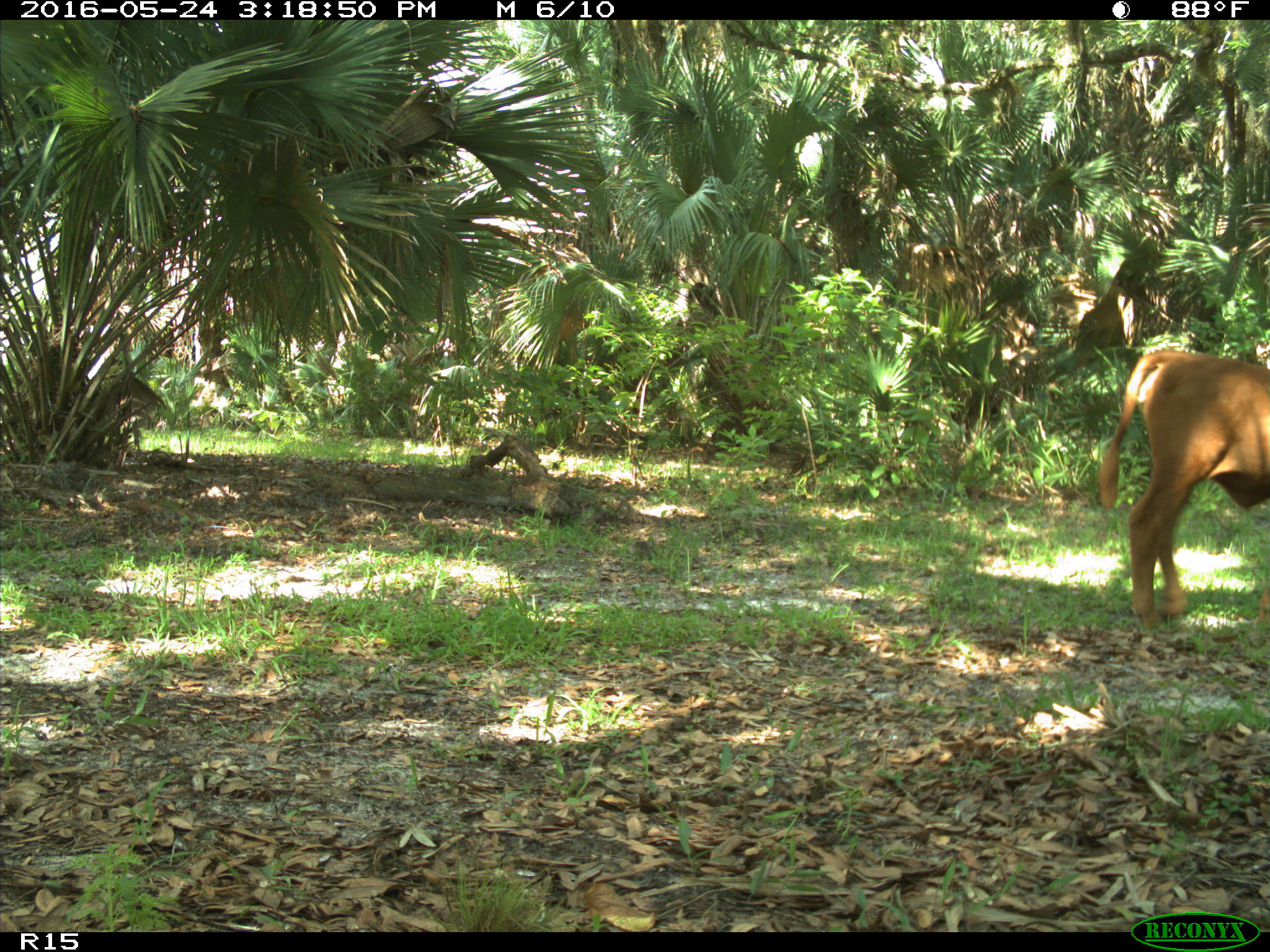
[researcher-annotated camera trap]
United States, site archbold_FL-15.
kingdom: Animalia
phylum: Chordata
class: Mammalia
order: Artiodactyla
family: Bovidae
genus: Bos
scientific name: Bos taurus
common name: domestic cow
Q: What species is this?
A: Bos taurus (domestic cow).